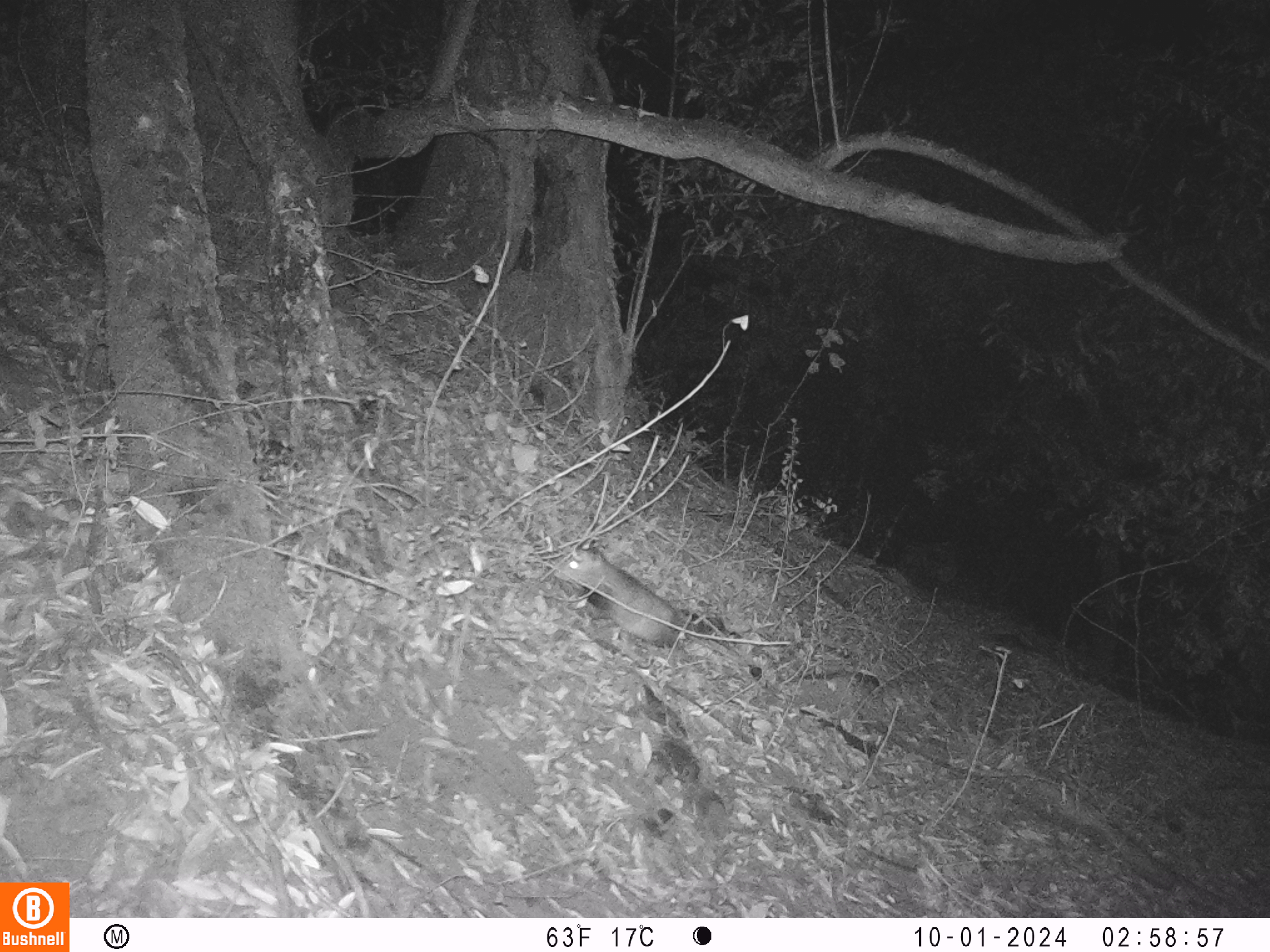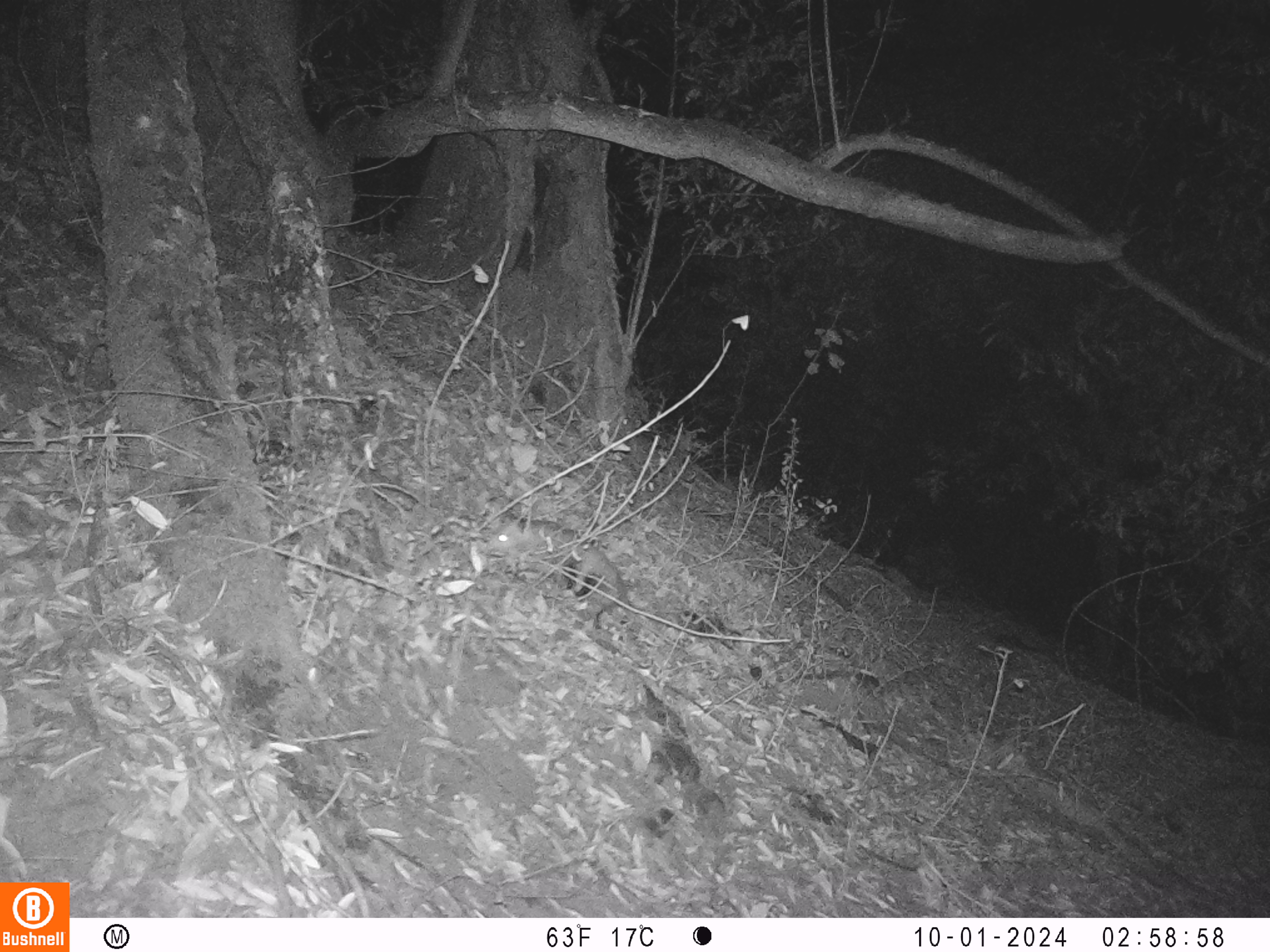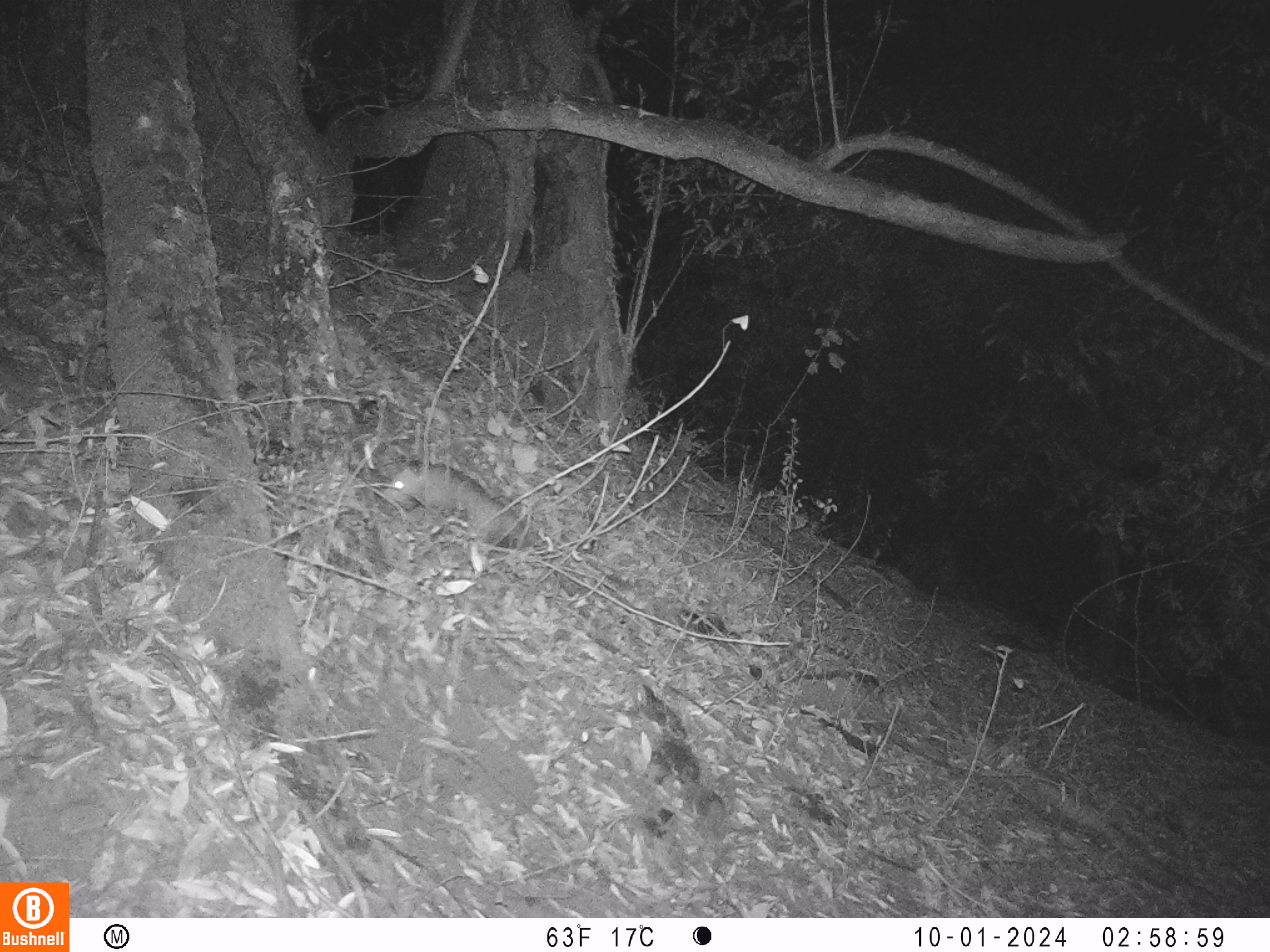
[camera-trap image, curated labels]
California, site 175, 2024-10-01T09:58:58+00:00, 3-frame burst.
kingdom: Animalia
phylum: Chordata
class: Mammalia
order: Didelphimorphia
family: Didelphidae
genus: Didelphis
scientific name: Didelphis virginiana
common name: virginia opossum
Virginia opossum (Didelphis virginiana).